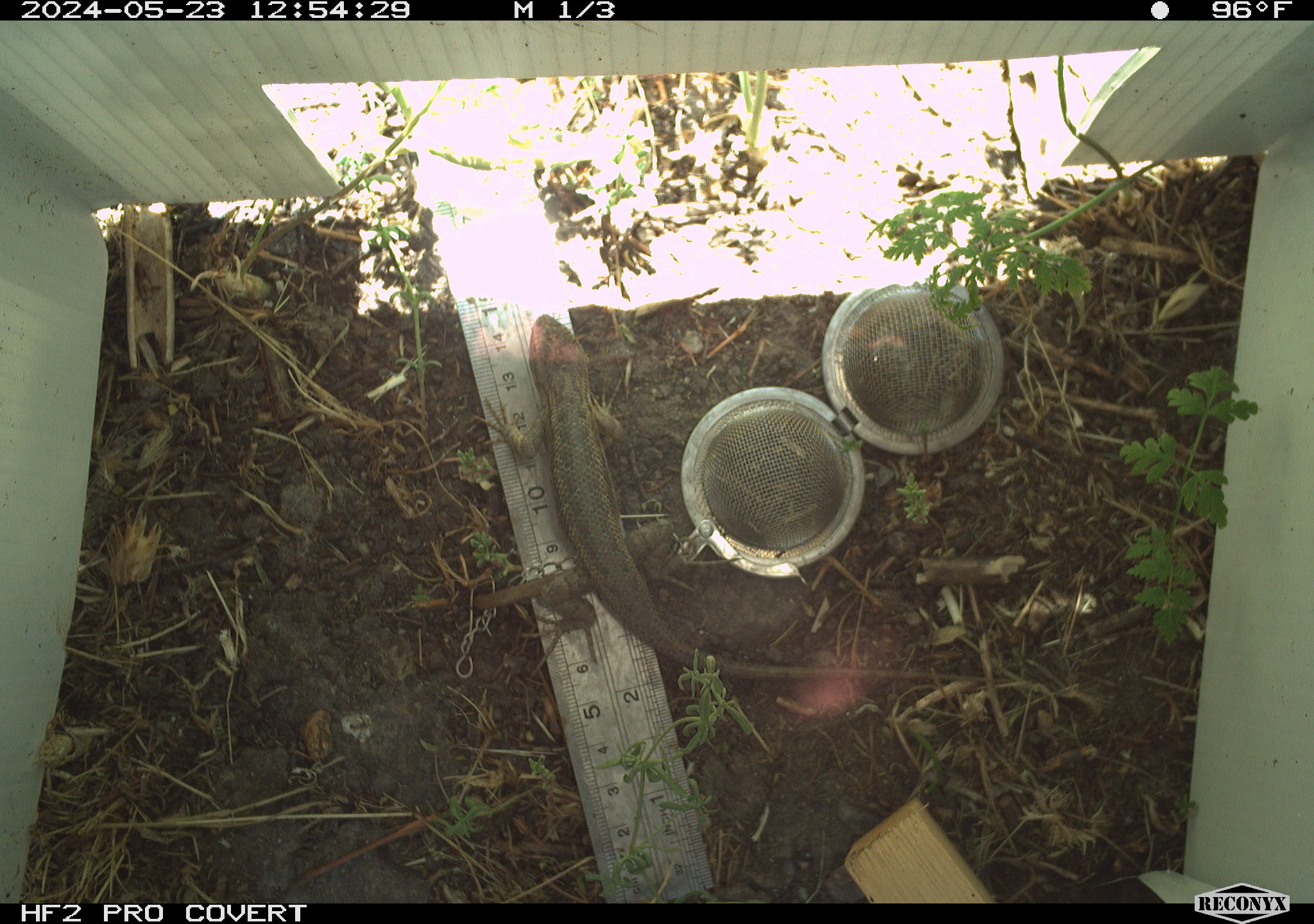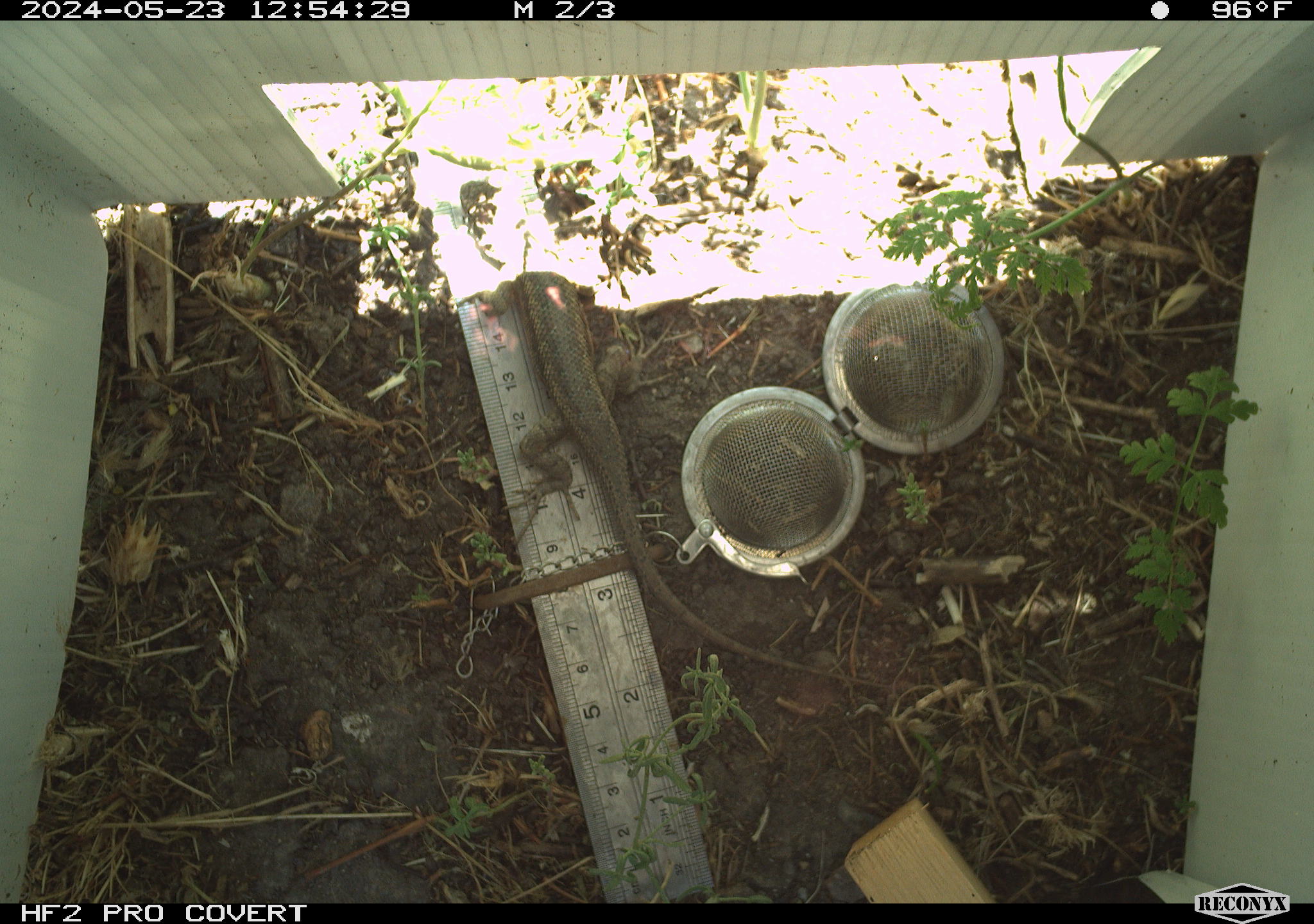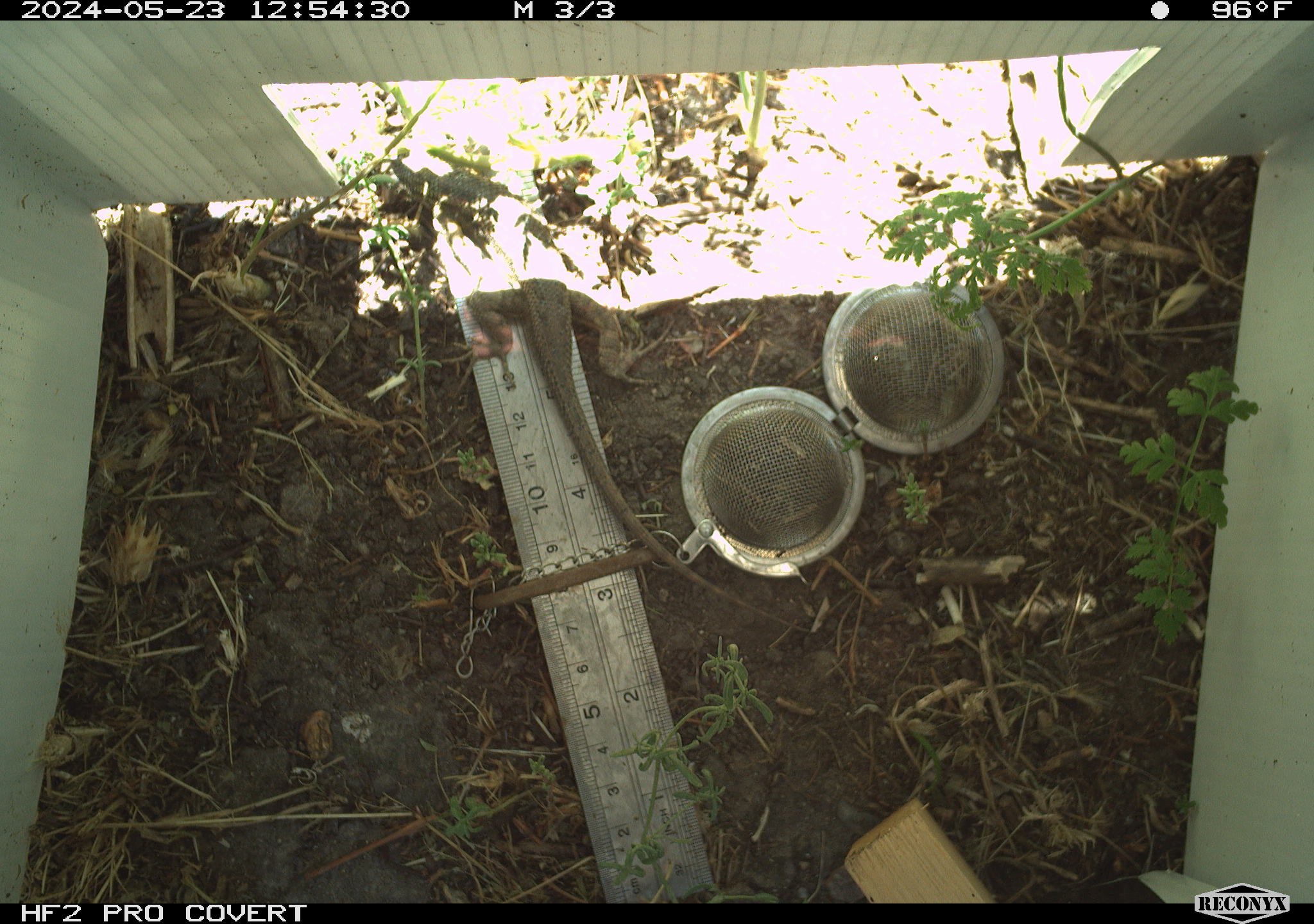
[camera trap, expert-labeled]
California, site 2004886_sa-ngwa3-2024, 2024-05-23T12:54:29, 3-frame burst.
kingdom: Animalia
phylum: Chordata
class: Reptilia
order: Squamata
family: Phrynosomatidae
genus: Sceloporus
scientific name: Sceloporus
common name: spiny lizards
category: sceloporus species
Sceloporus species (spiny lizards) (Sceloporus).